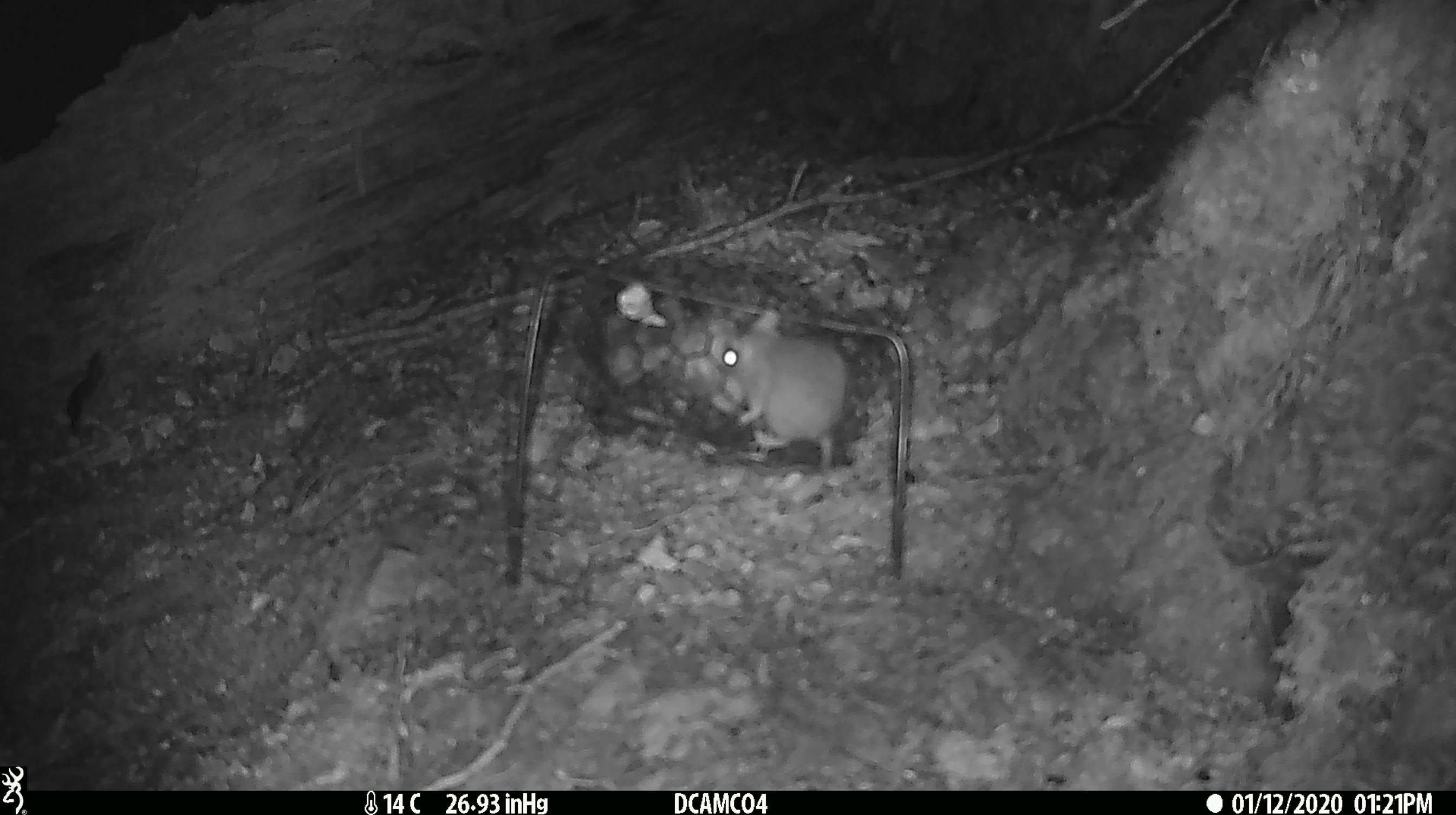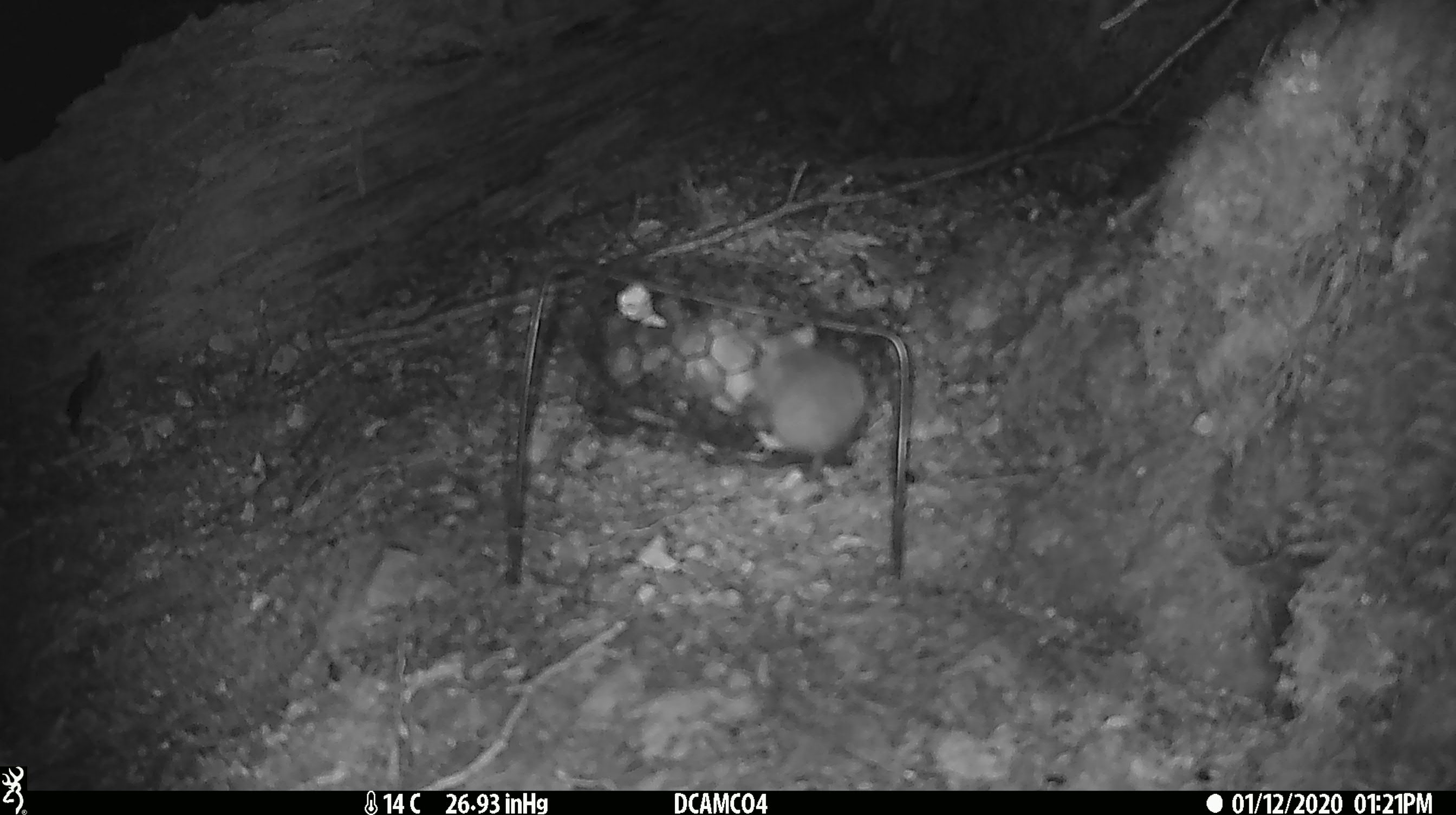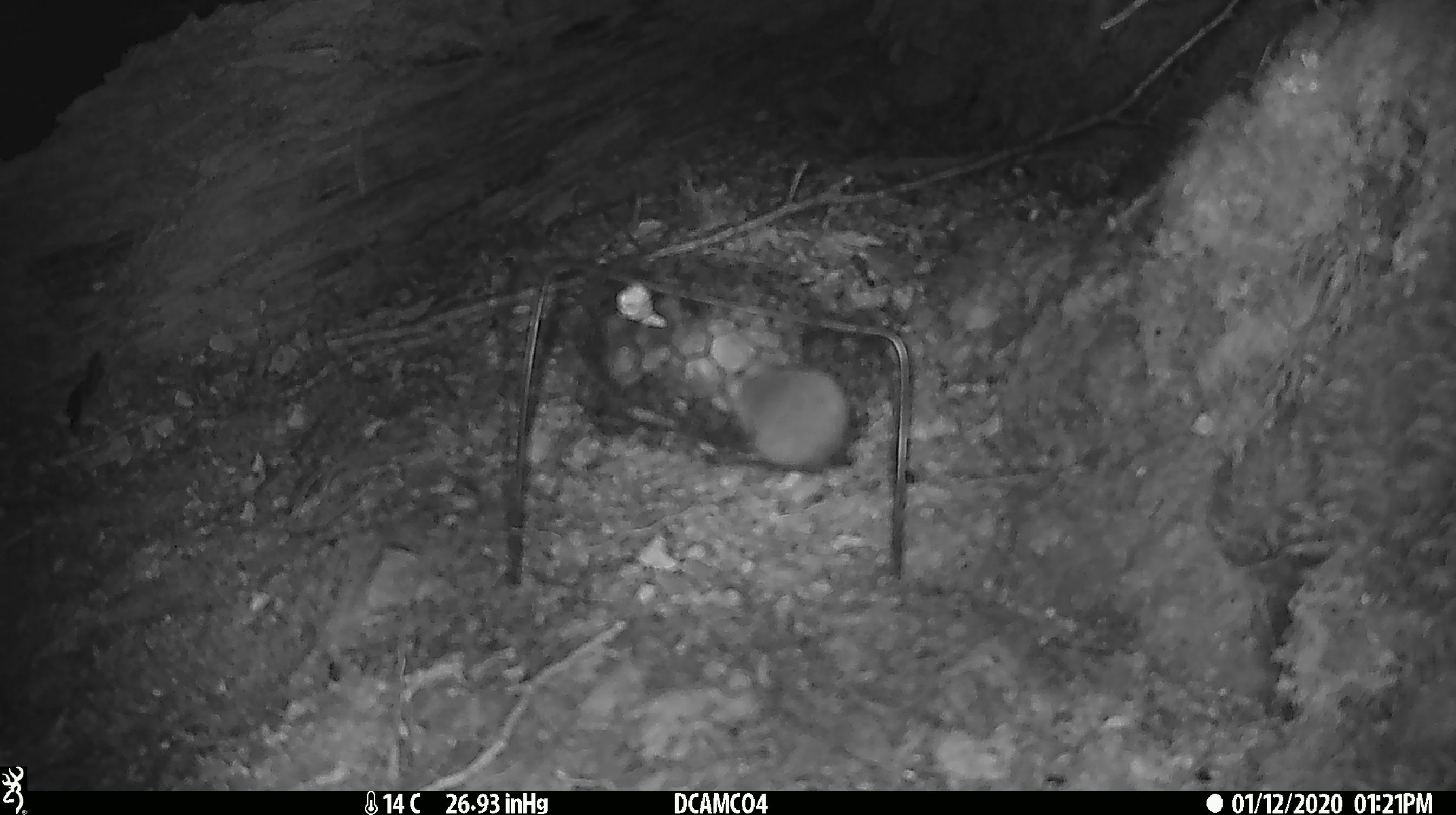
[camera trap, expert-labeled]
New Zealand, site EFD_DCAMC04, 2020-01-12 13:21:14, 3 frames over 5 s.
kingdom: Animalia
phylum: Chordata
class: Mammalia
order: Rodentia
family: Muridae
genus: Mus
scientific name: Mus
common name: mouse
Mouse (Mus).